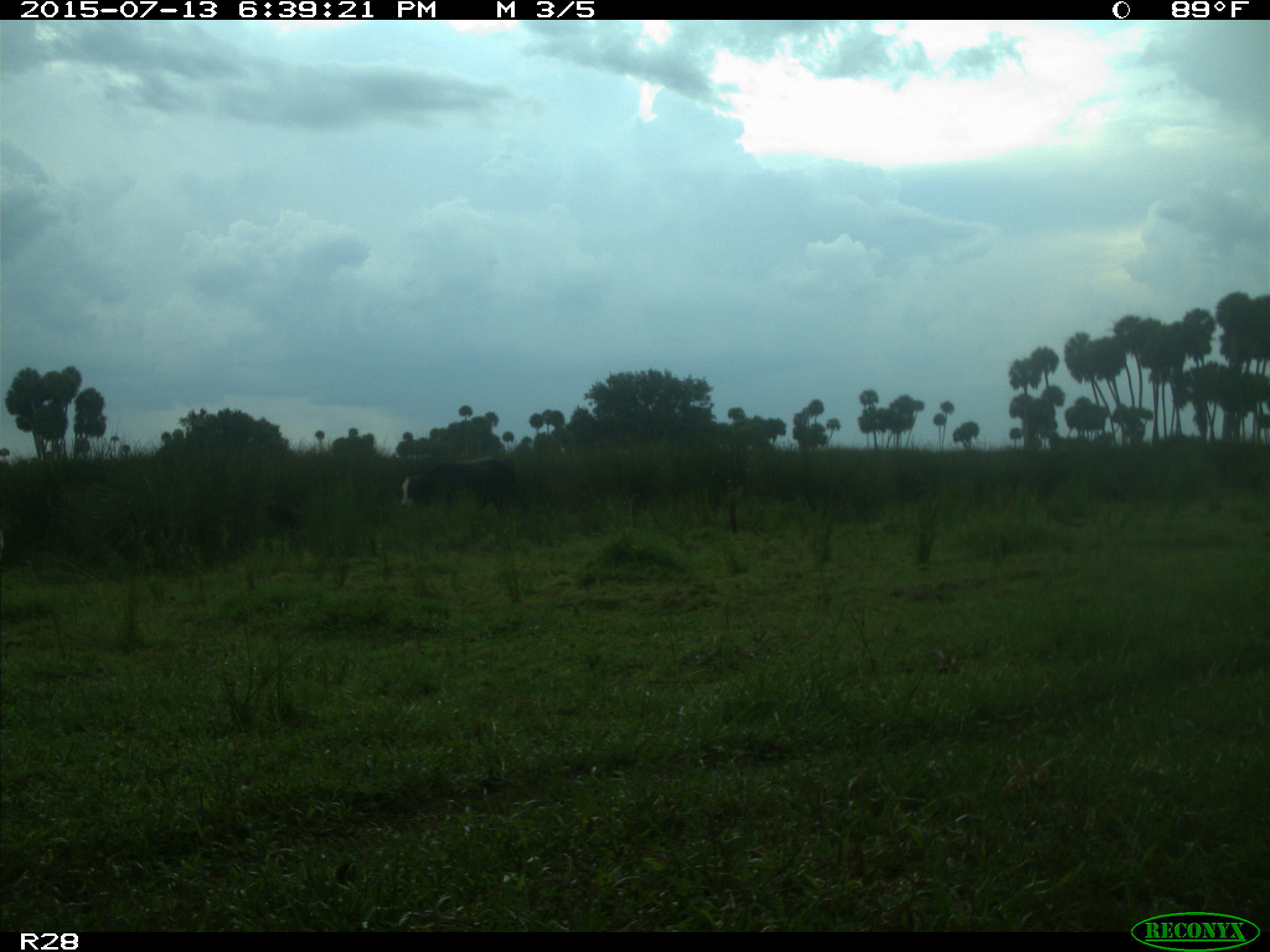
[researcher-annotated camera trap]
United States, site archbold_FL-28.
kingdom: Animalia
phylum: Chordata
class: Mammalia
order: Artiodactyla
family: Bovidae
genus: Bos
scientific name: Bos taurus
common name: domestic cow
Bos taurus (domestic cow).